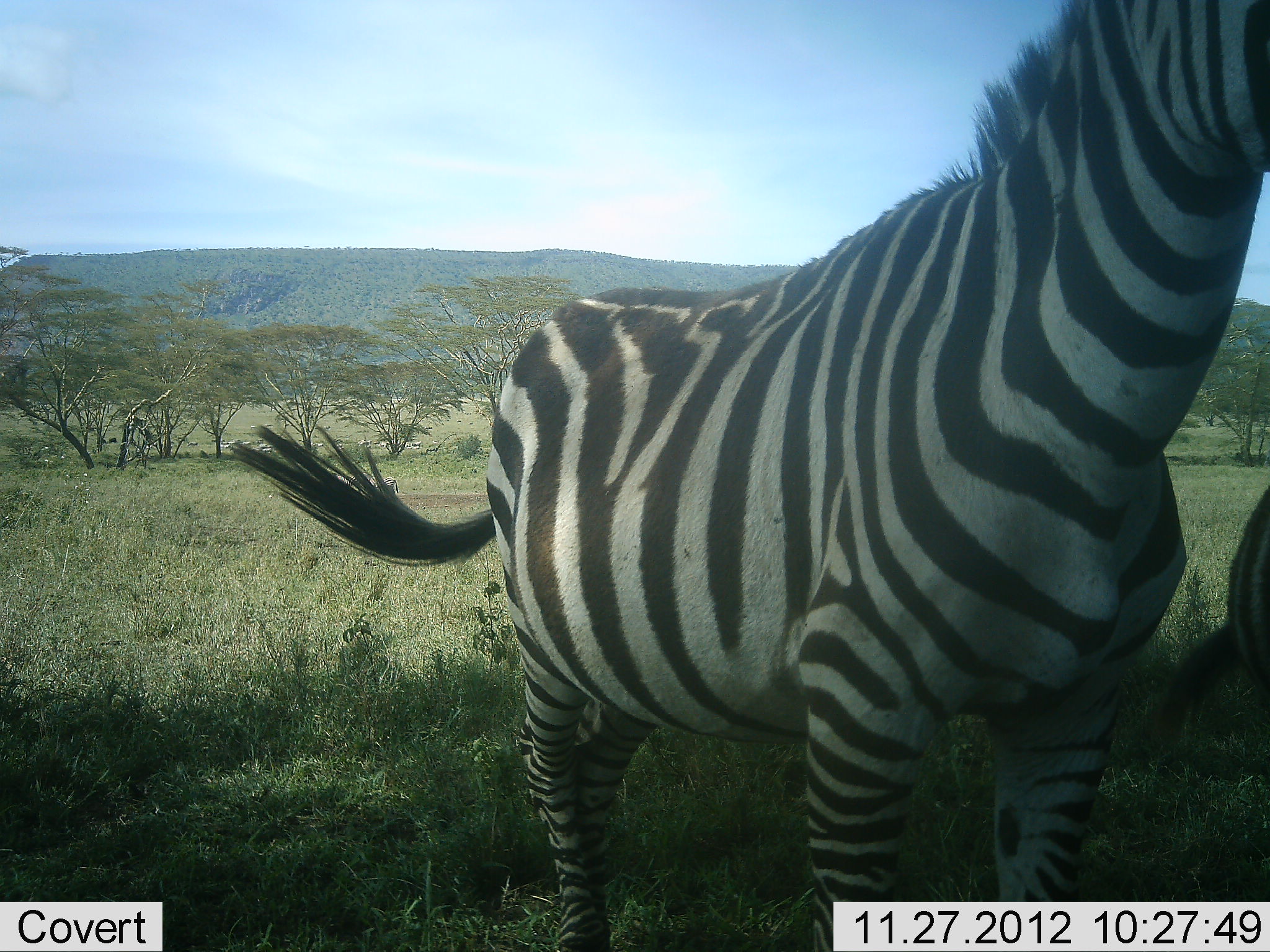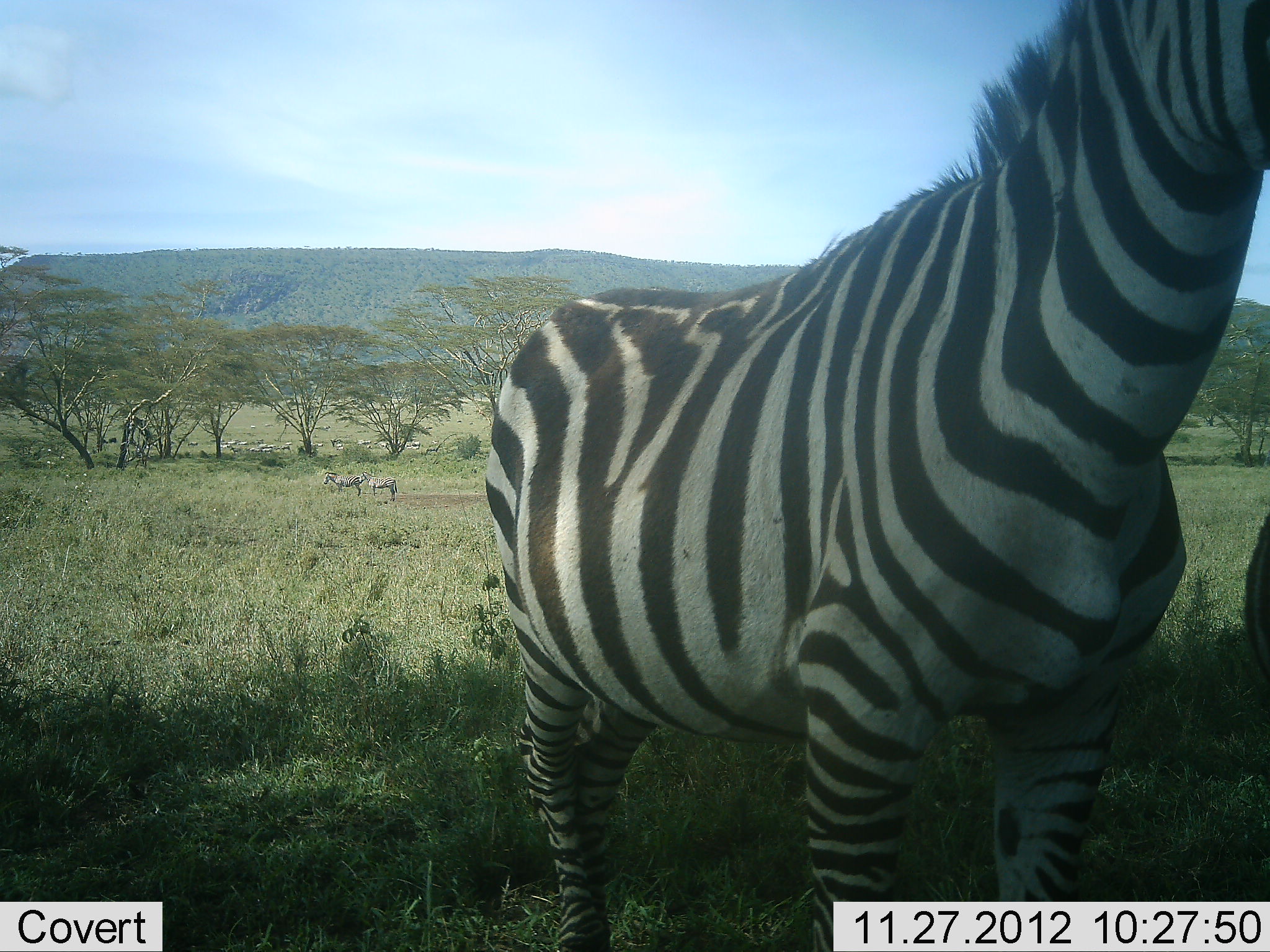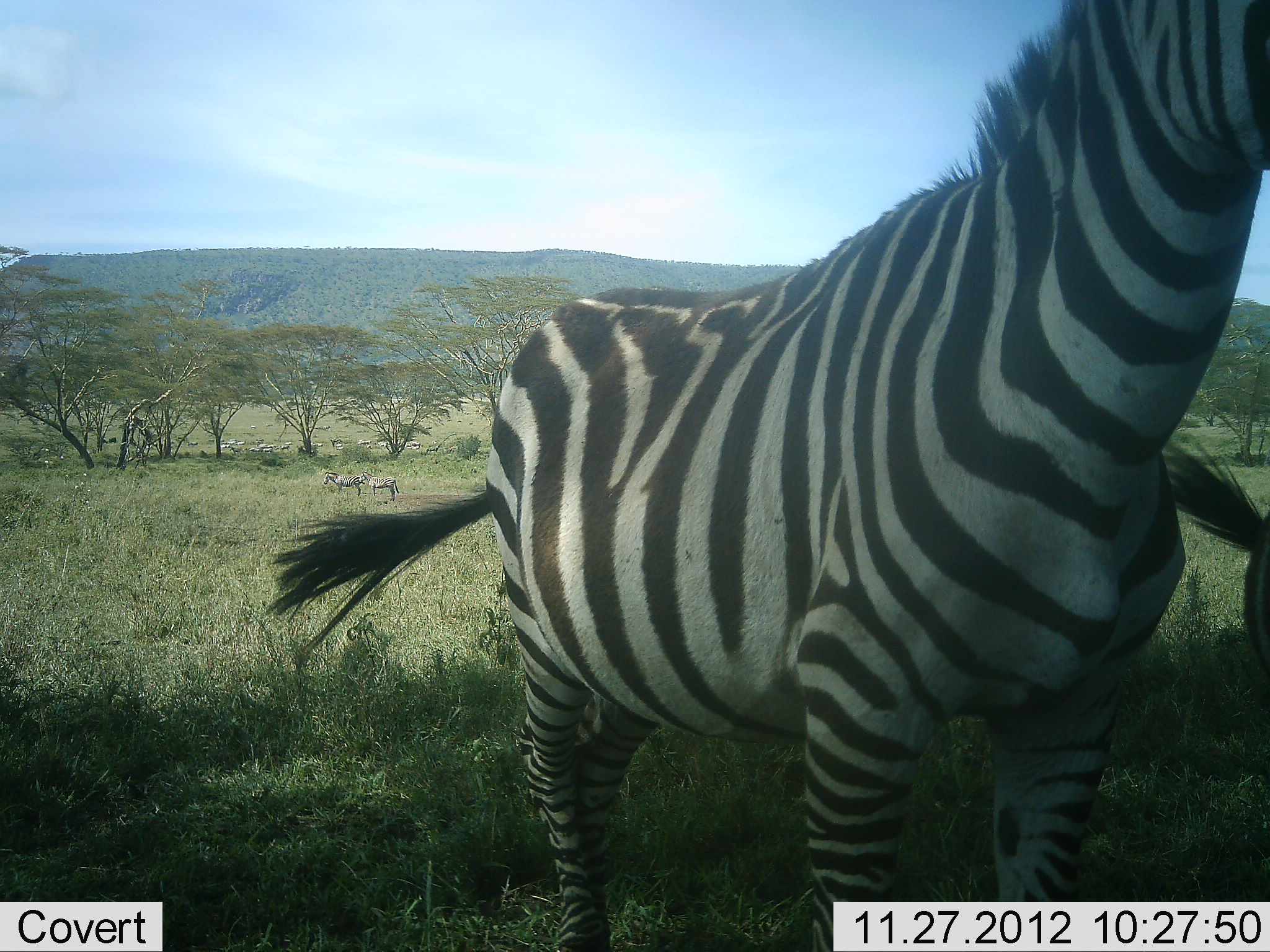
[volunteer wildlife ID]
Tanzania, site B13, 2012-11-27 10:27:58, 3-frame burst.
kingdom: Animalia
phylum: Chordata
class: Mammalia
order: Perissodactyla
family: Equidae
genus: Equus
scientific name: Equus quagga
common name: plains zebra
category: zebra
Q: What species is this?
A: Zebra (plains zebra) (Equus quagga).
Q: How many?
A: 4.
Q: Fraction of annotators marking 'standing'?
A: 100%.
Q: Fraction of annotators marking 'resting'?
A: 0%.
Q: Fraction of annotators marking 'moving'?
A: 10%.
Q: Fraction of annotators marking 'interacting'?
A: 0%.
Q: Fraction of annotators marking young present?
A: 0%.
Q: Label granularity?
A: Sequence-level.